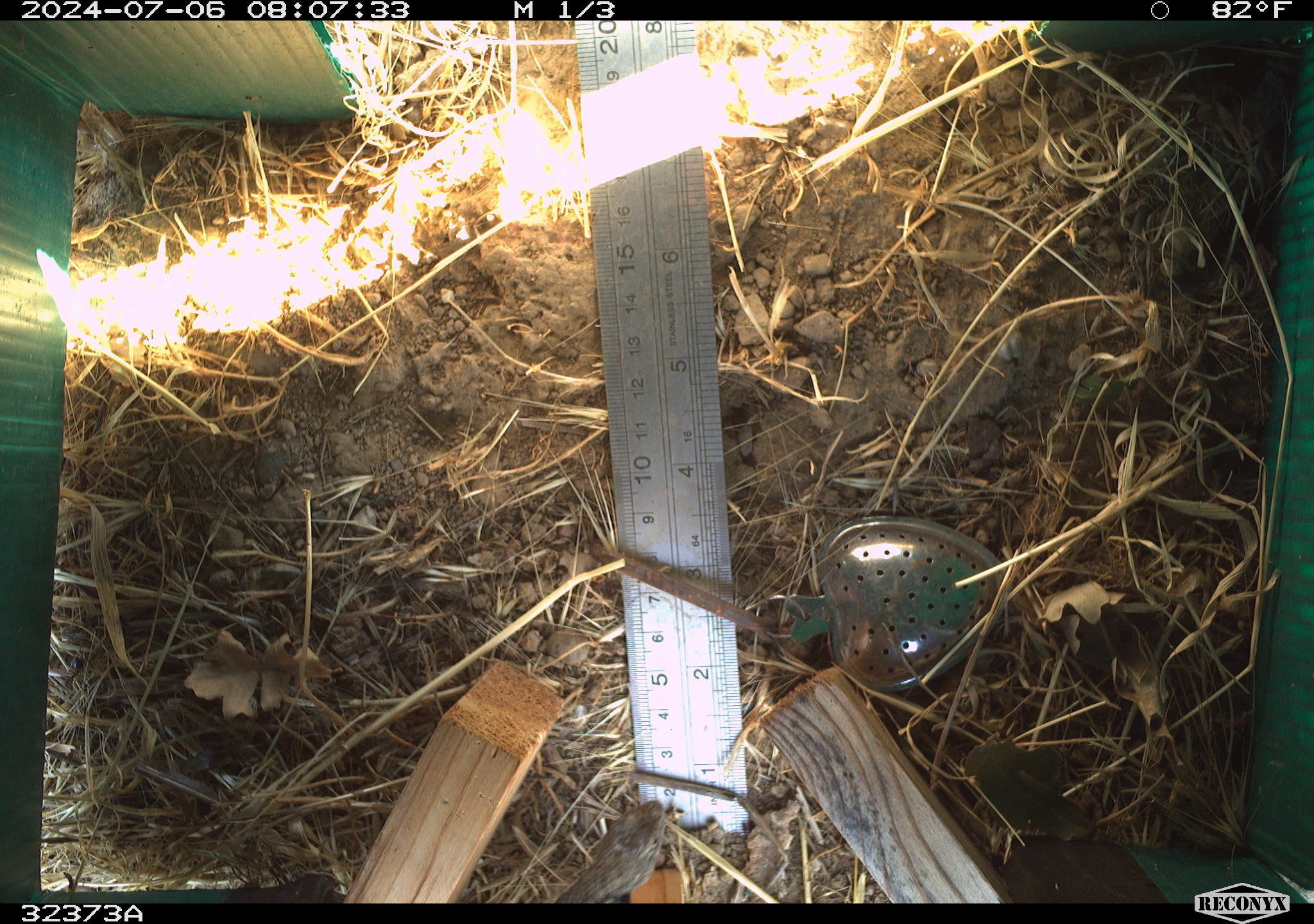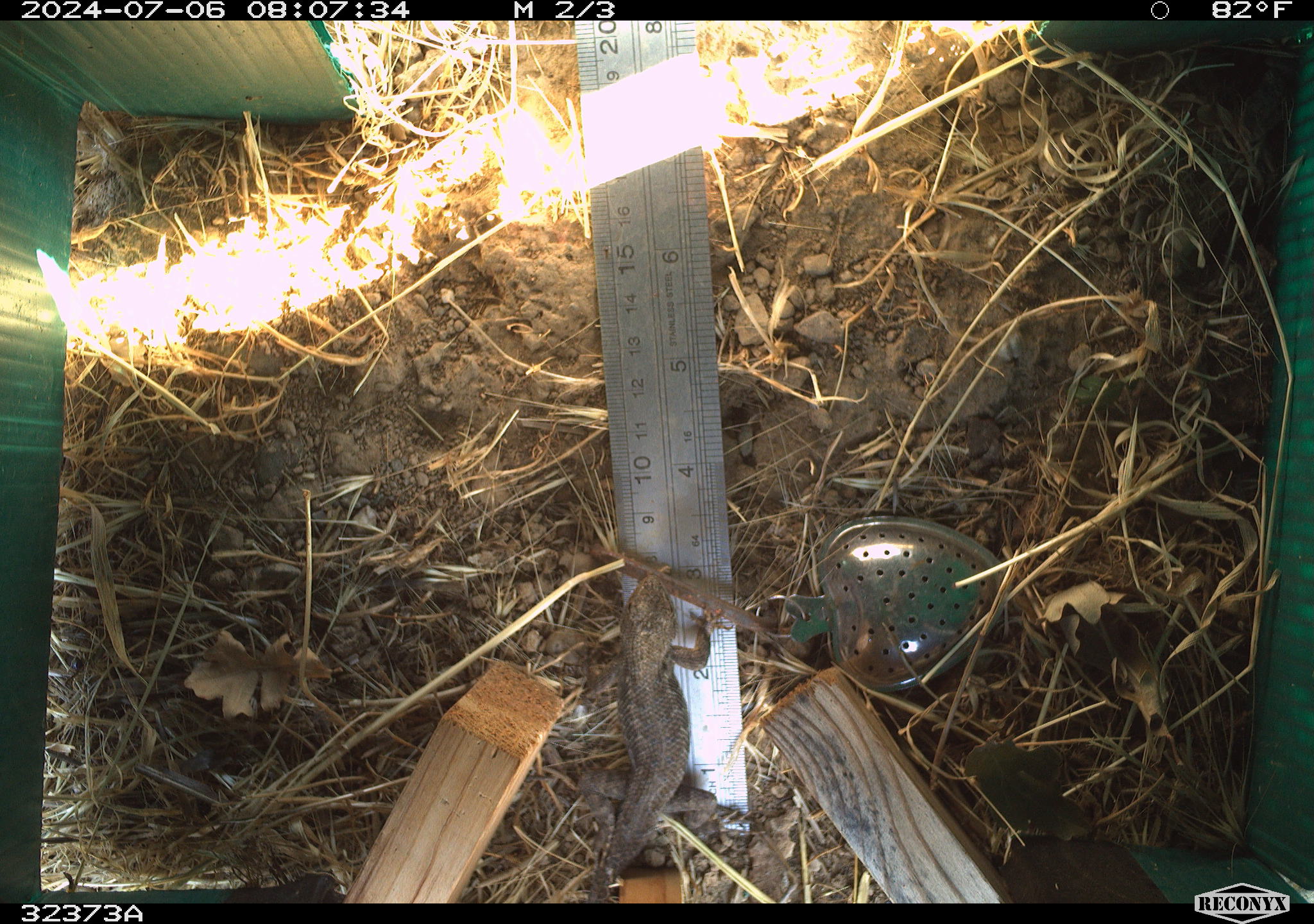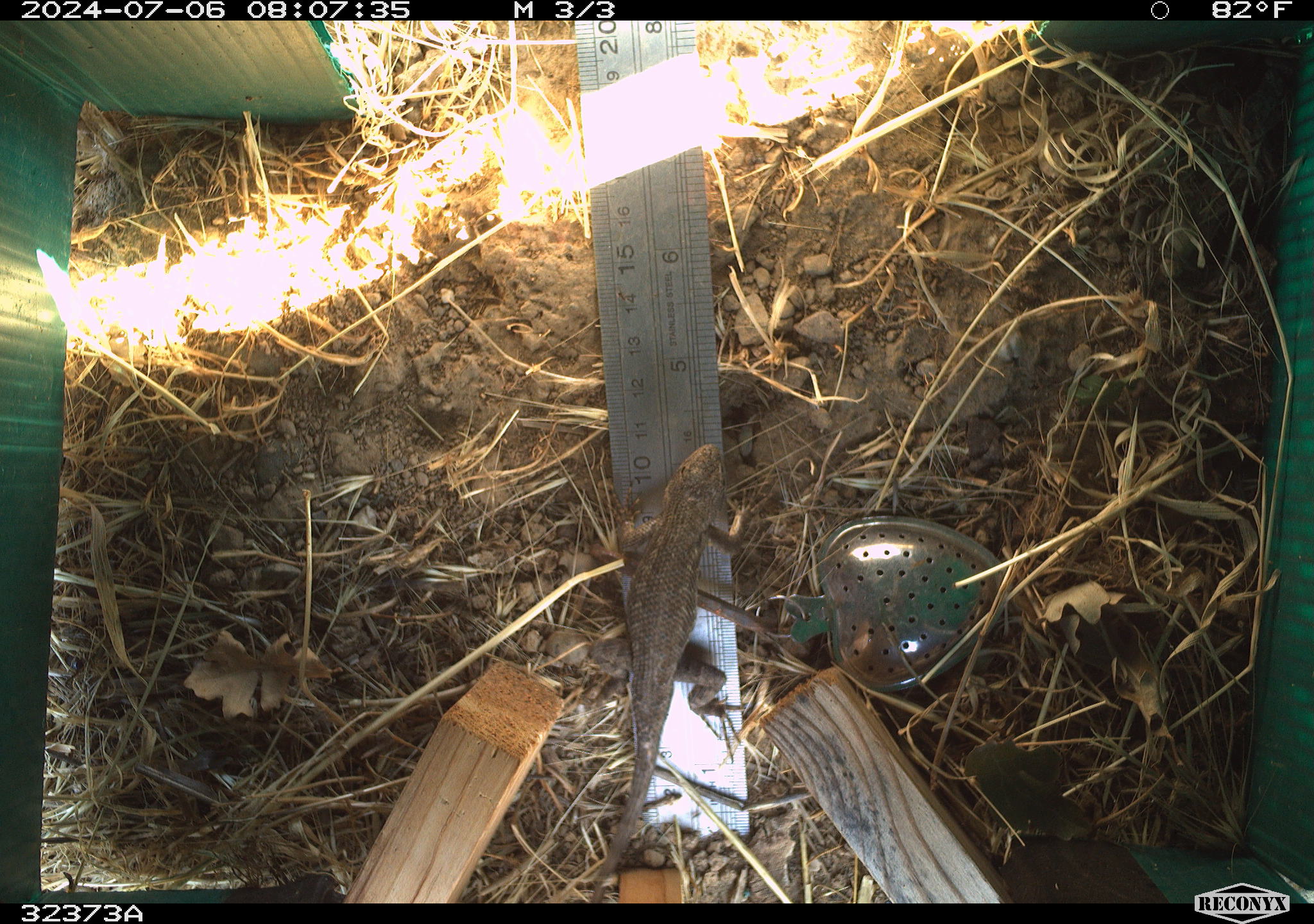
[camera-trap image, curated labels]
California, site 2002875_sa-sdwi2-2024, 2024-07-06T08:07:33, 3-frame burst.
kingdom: Animalia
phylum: Chordata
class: Reptilia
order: Squamata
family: Phrynosomatidae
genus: Sceloporus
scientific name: Sceloporus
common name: spiny lizards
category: sceloporus species